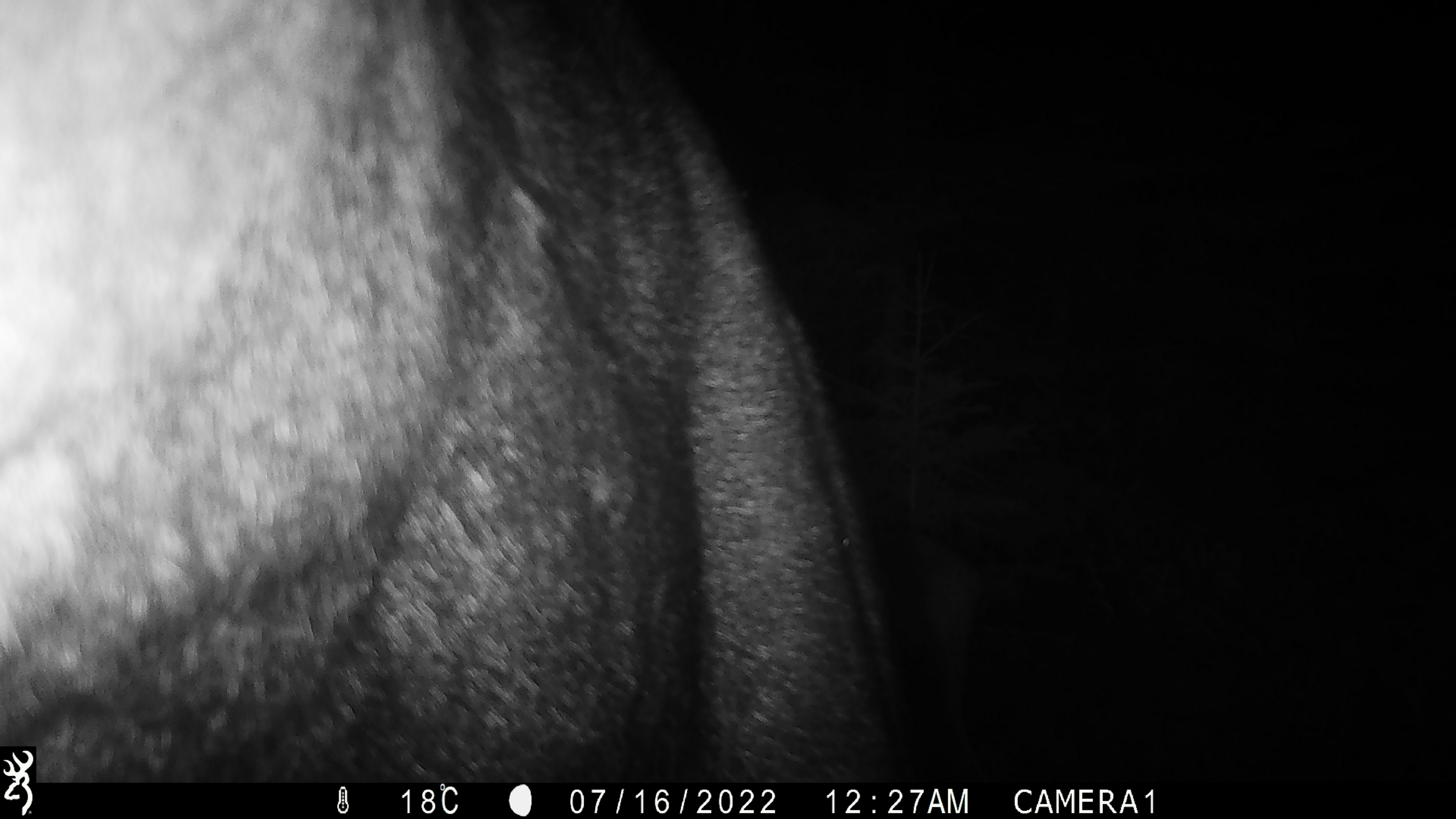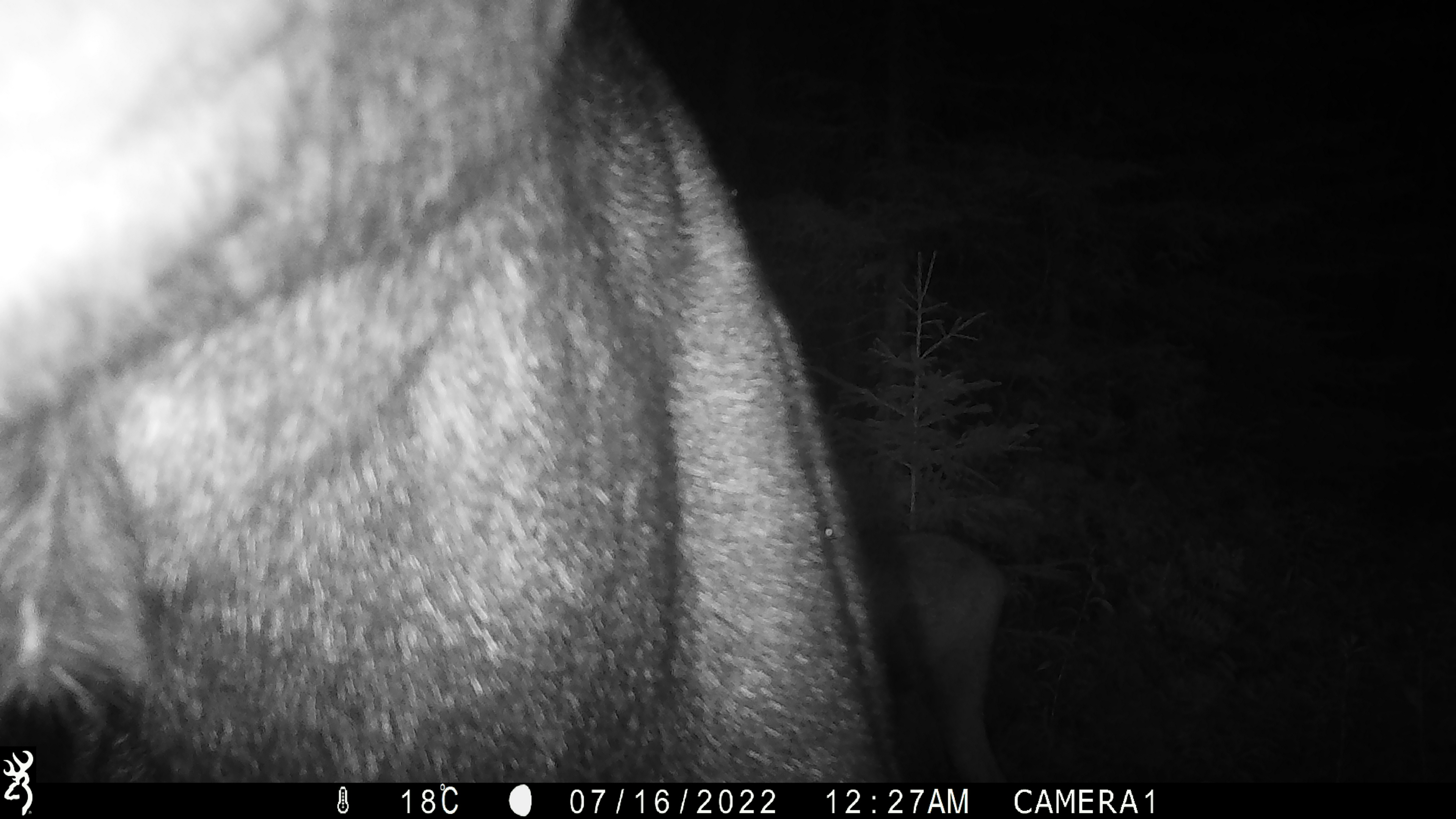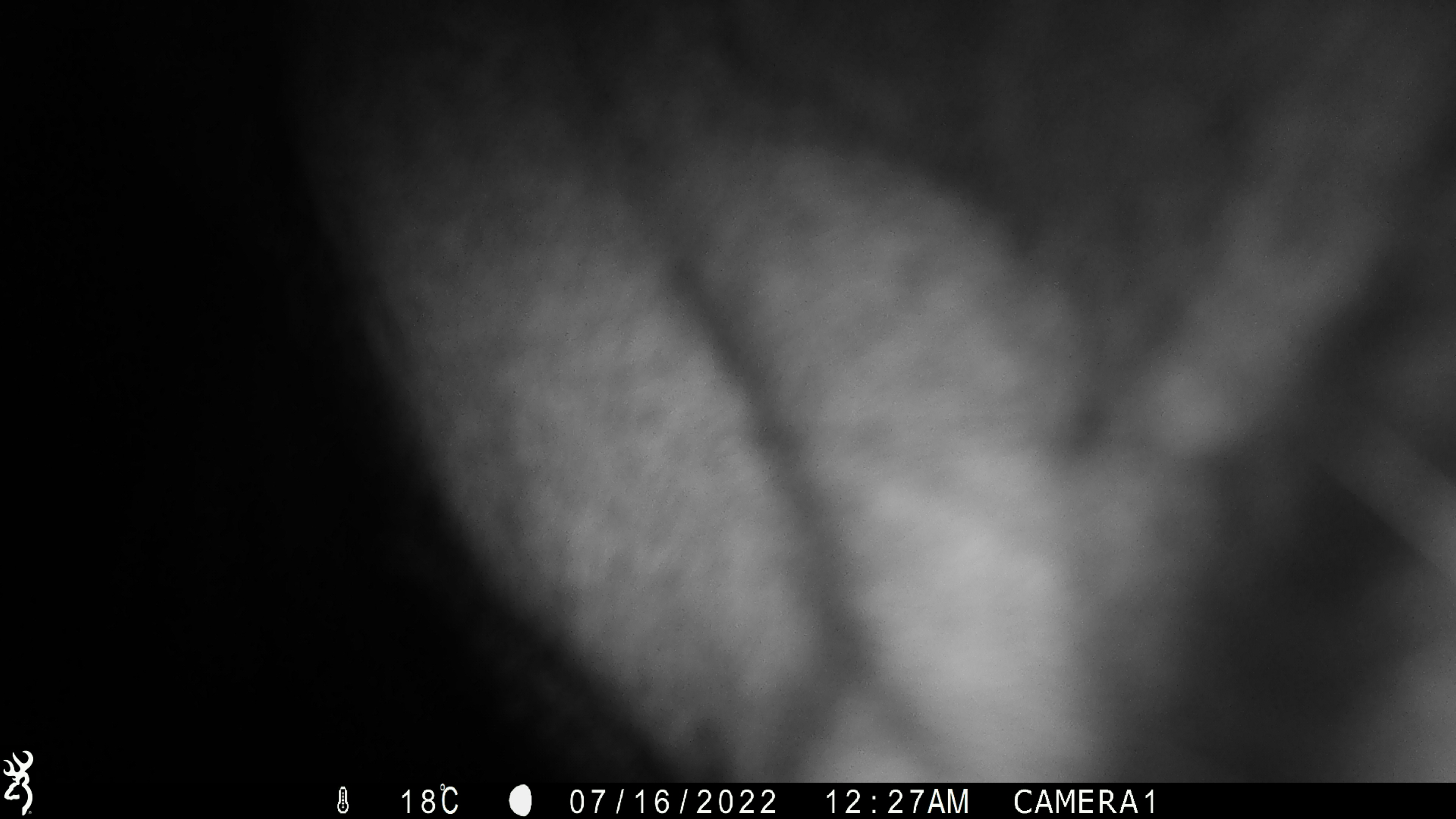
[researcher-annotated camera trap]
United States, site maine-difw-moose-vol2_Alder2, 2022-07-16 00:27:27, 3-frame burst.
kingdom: Animalia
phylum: Chordata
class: Mammalia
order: Artiodactyla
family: Cervidae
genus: Alces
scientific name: Alces alces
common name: moose